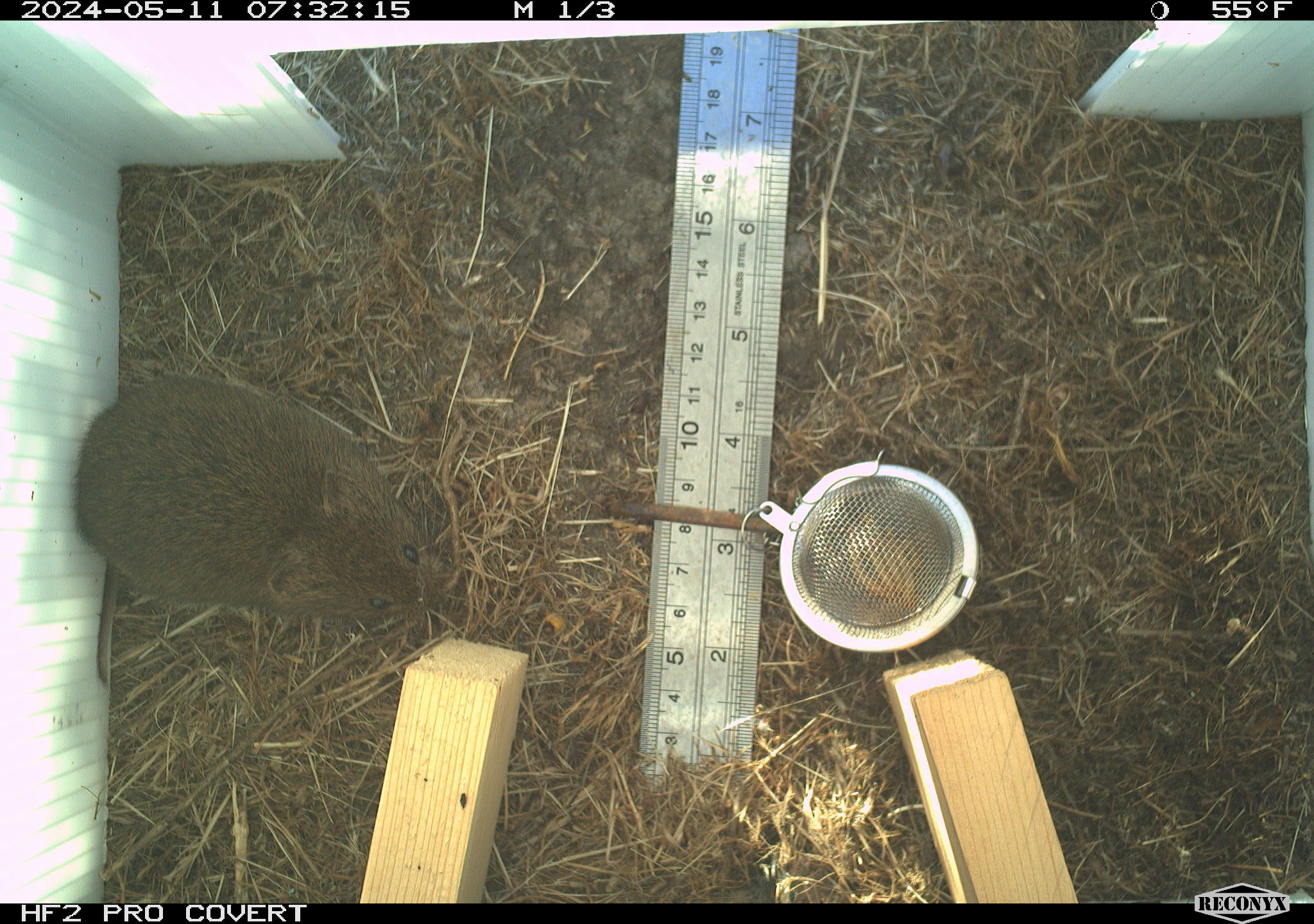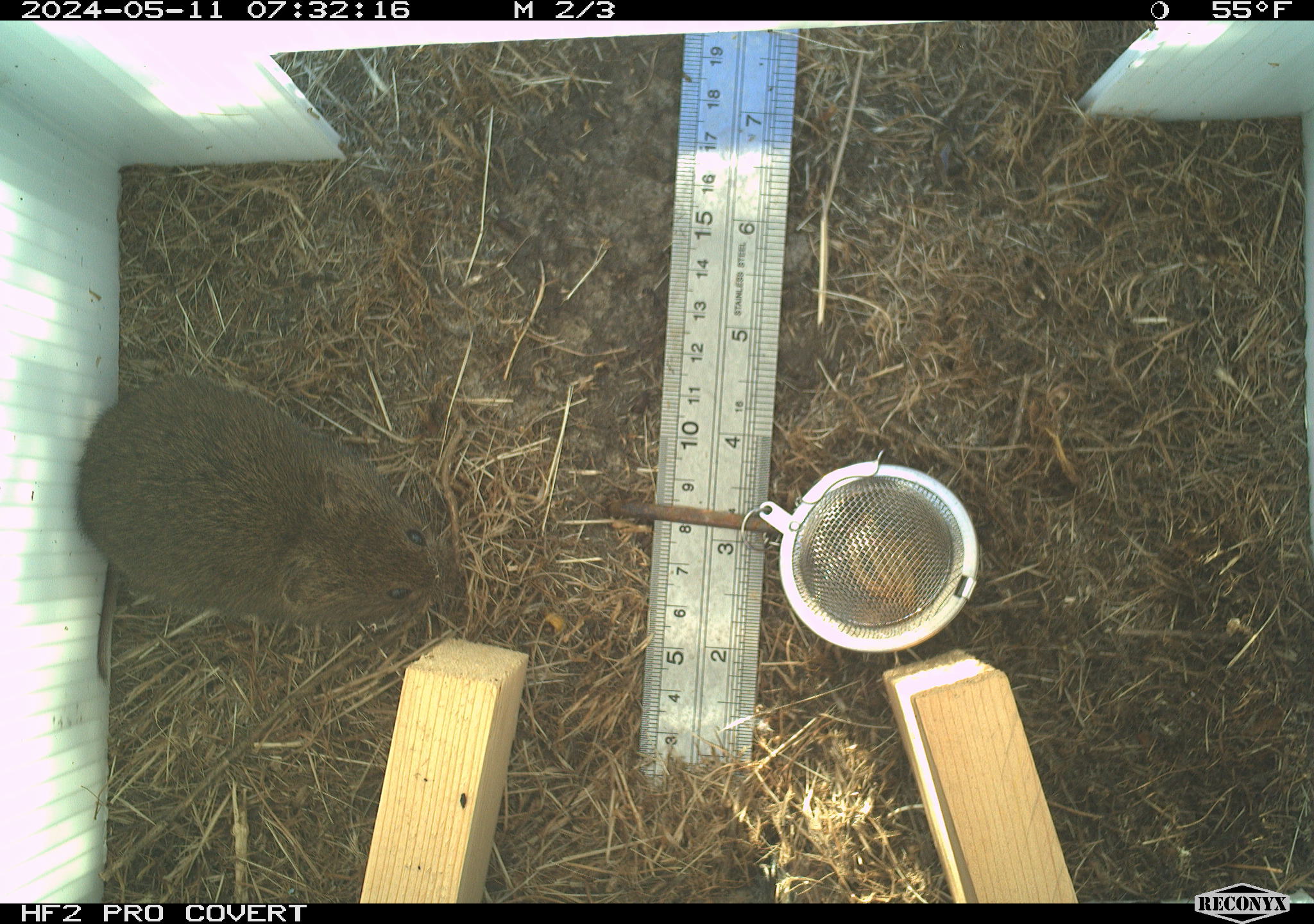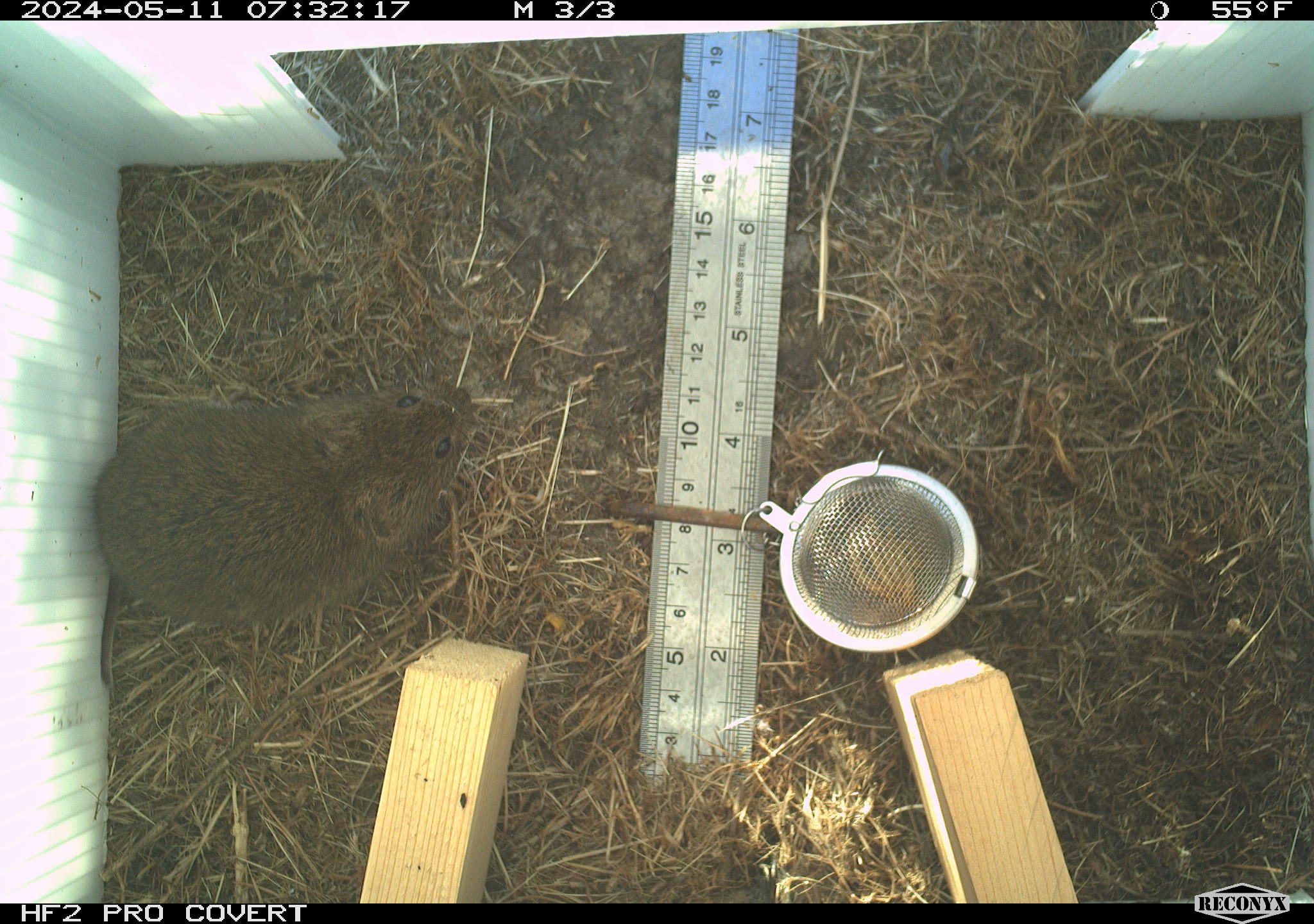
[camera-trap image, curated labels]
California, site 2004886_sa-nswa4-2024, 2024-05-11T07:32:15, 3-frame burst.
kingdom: Animalia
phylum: Chordata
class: Mammalia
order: Rodentia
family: Cricetidae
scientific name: Arvicolinae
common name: voles, lemmings, and muskrats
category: arvicolinae subfamily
Arvicolinae subfamily (voles, lemmings, and muskrats) (Arvicolinae).